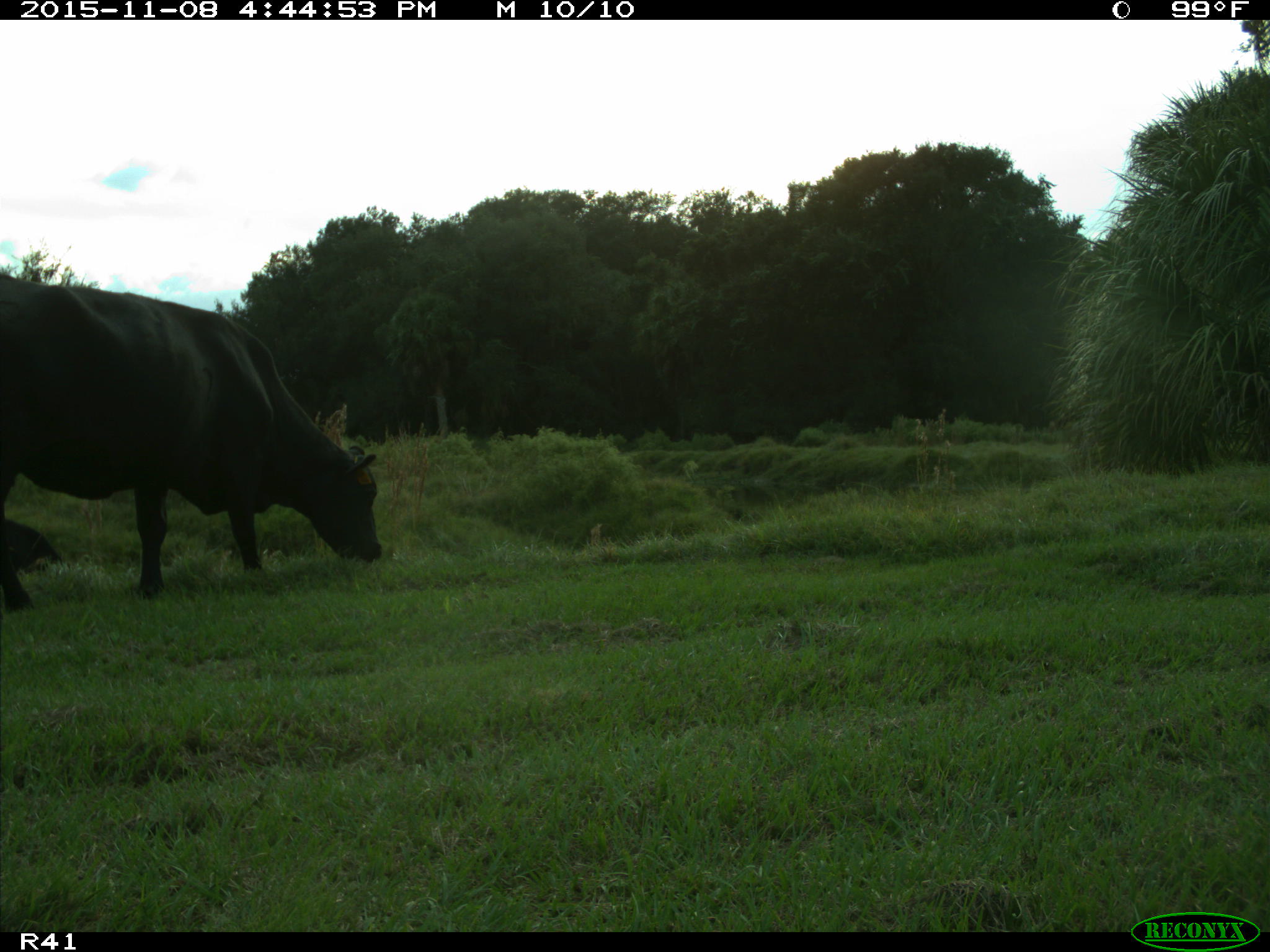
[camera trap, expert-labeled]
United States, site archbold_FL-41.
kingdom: Animalia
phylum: Chordata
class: Mammalia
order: Artiodactyla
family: Bovidae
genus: Bos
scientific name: Bos taurus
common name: domestic cow